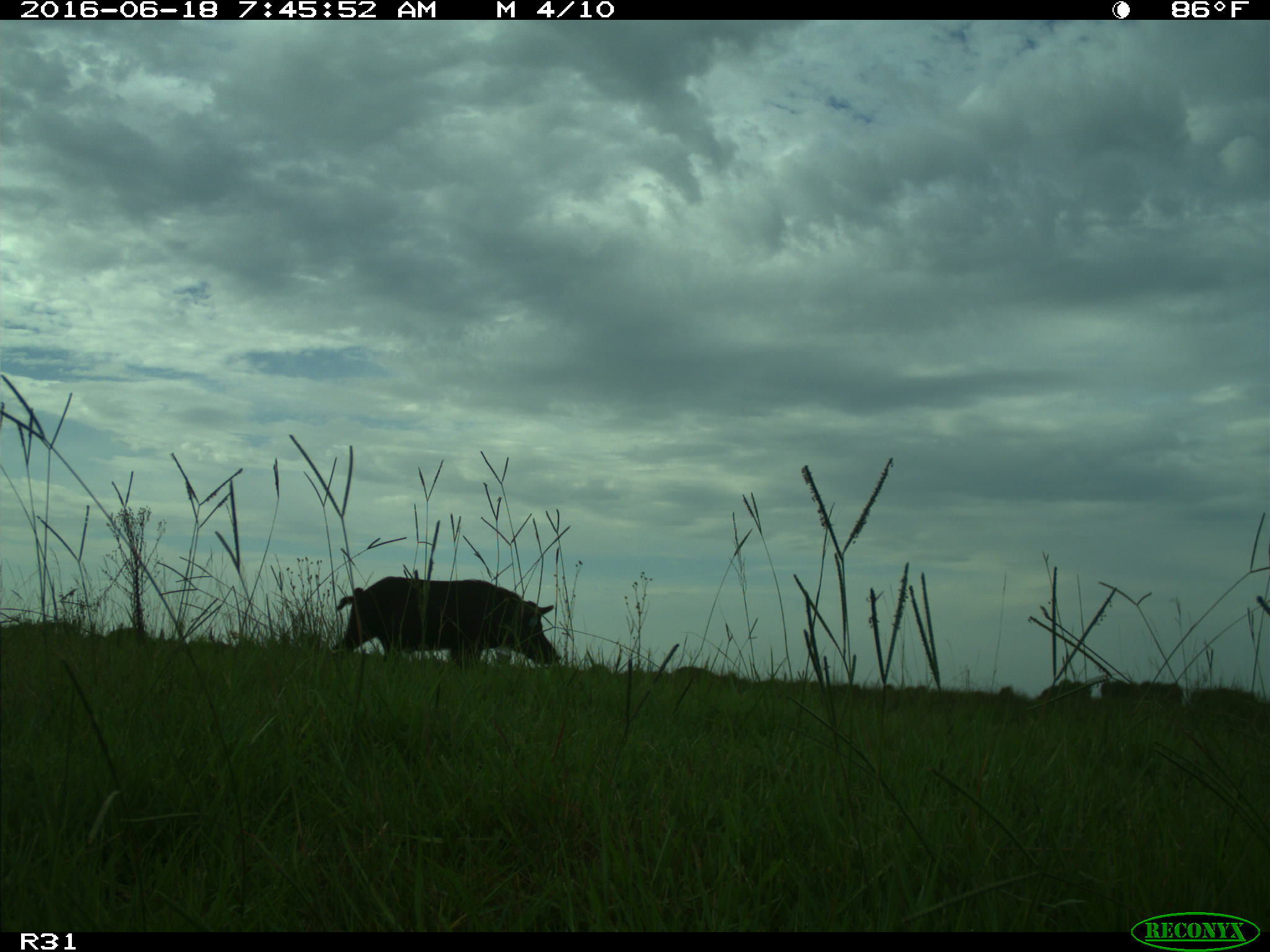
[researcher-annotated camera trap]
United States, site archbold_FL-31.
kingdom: Animalia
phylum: Chordata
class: Mammalia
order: Artiodactyla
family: Suidae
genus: Sus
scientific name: Sus scrofa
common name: wild boar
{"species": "Sus scrofa (wild boar)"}